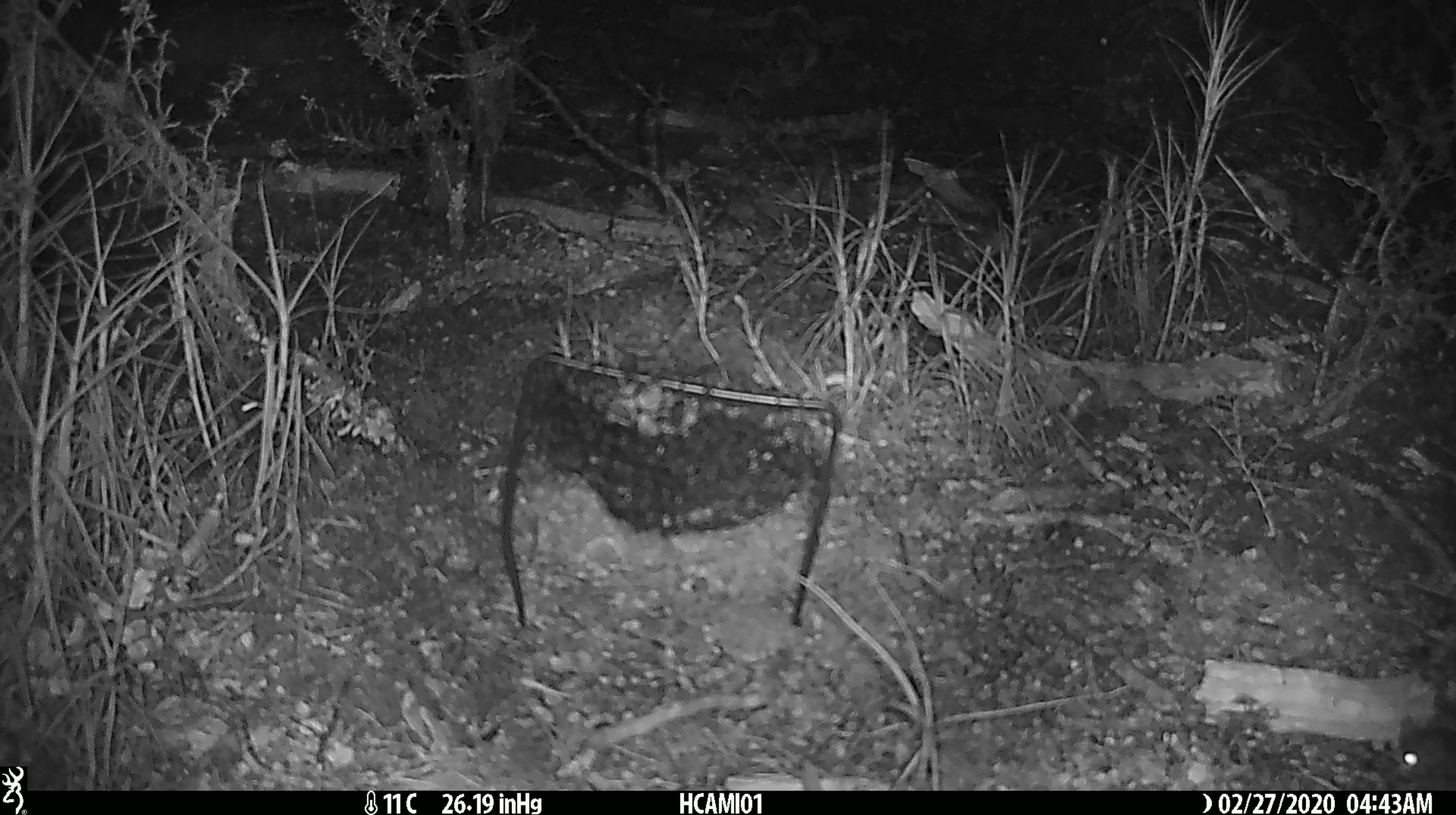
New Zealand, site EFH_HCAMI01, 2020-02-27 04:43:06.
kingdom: Animalia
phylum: Chordata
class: Mammalia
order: Rodentia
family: Muridae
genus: Mus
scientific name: Mus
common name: mouse